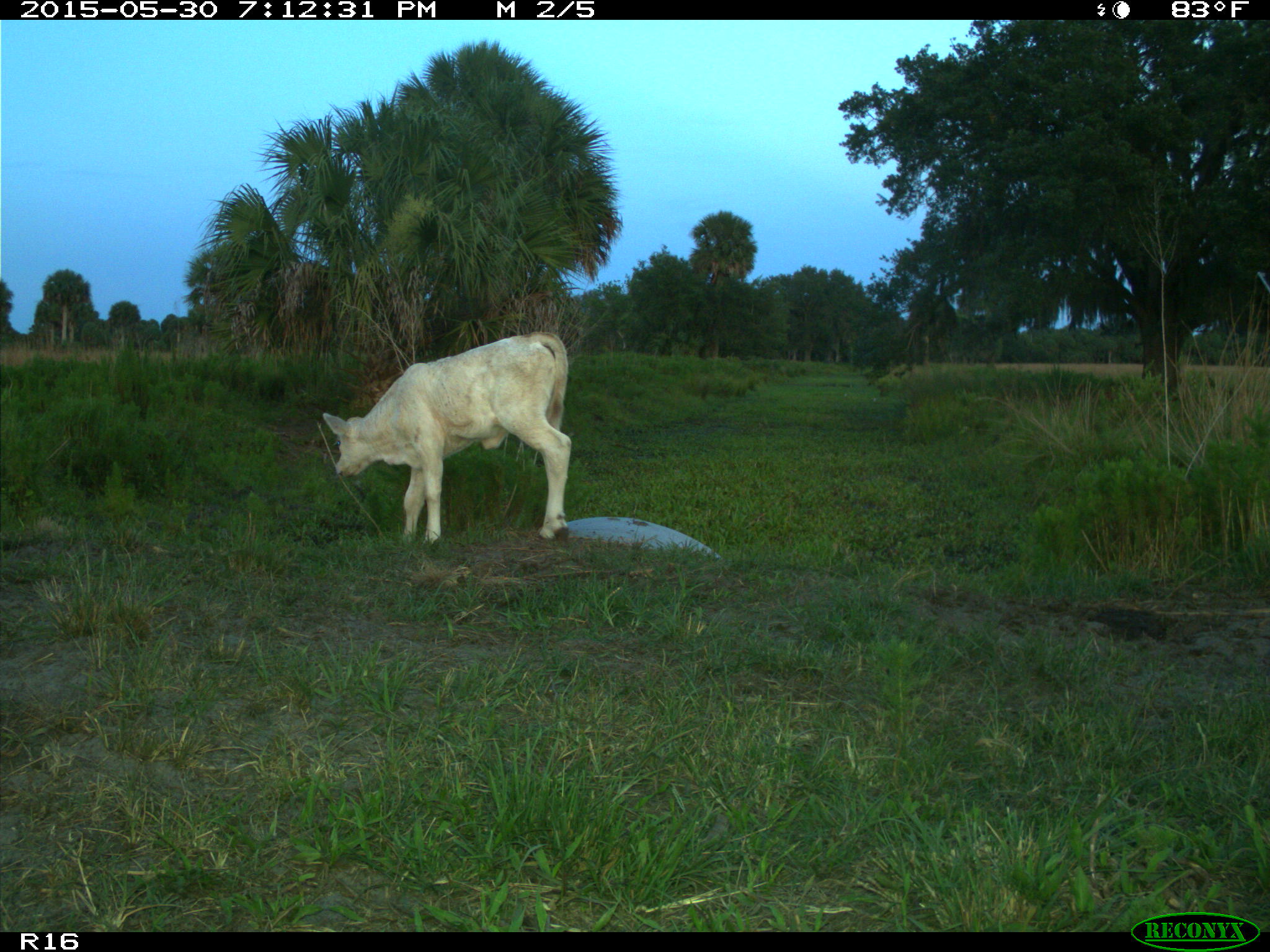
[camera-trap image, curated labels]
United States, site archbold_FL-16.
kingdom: Animalia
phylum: Chordata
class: Mammalia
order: Artiodactyla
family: Bovidae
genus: Bos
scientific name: Bos taurus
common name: domestic cow